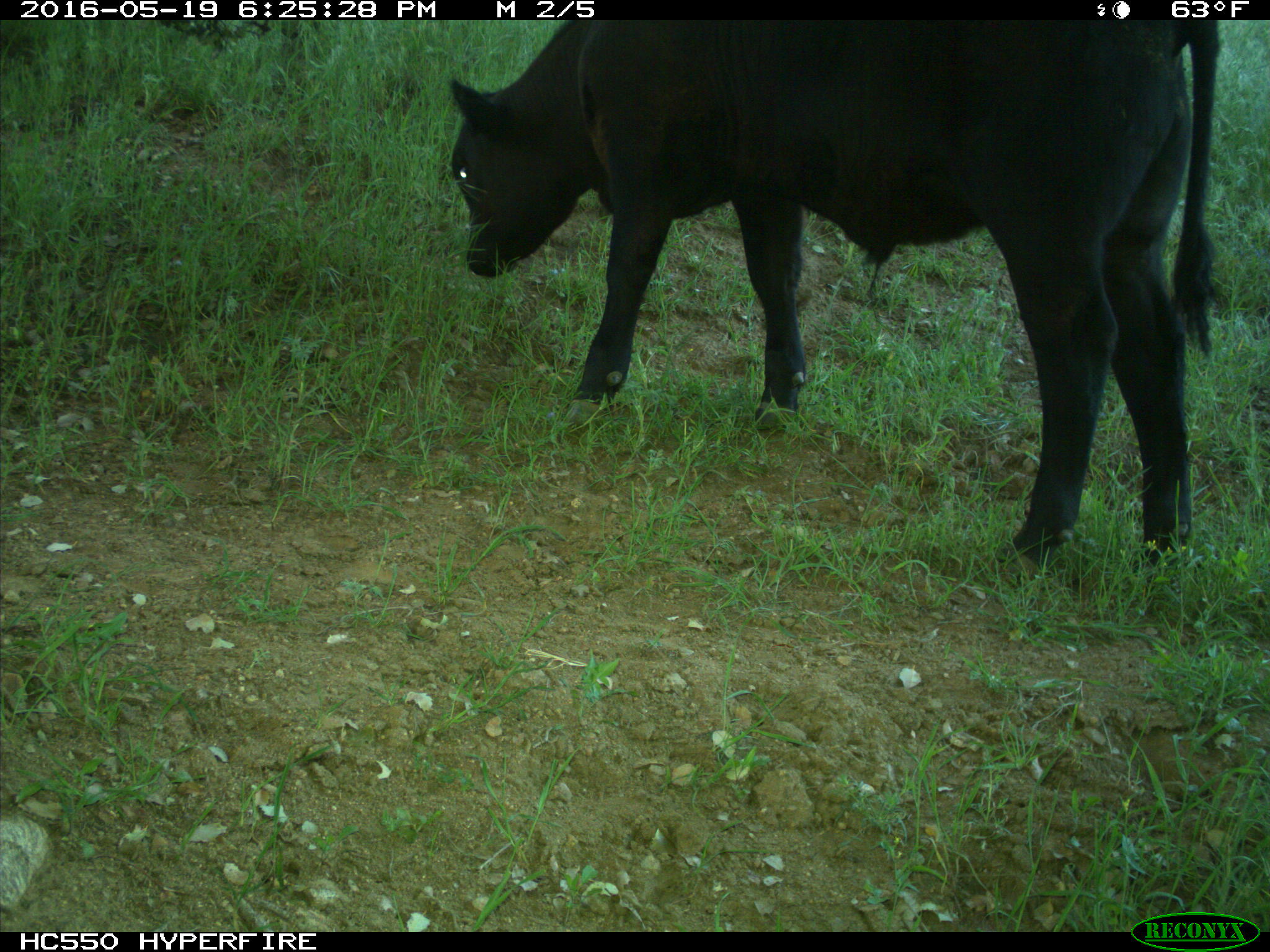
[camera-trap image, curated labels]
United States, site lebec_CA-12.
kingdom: Animalia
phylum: Chordata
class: Mammalia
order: Artiodactyla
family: Bovidae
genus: Bos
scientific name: Bos taurus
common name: domestic cow